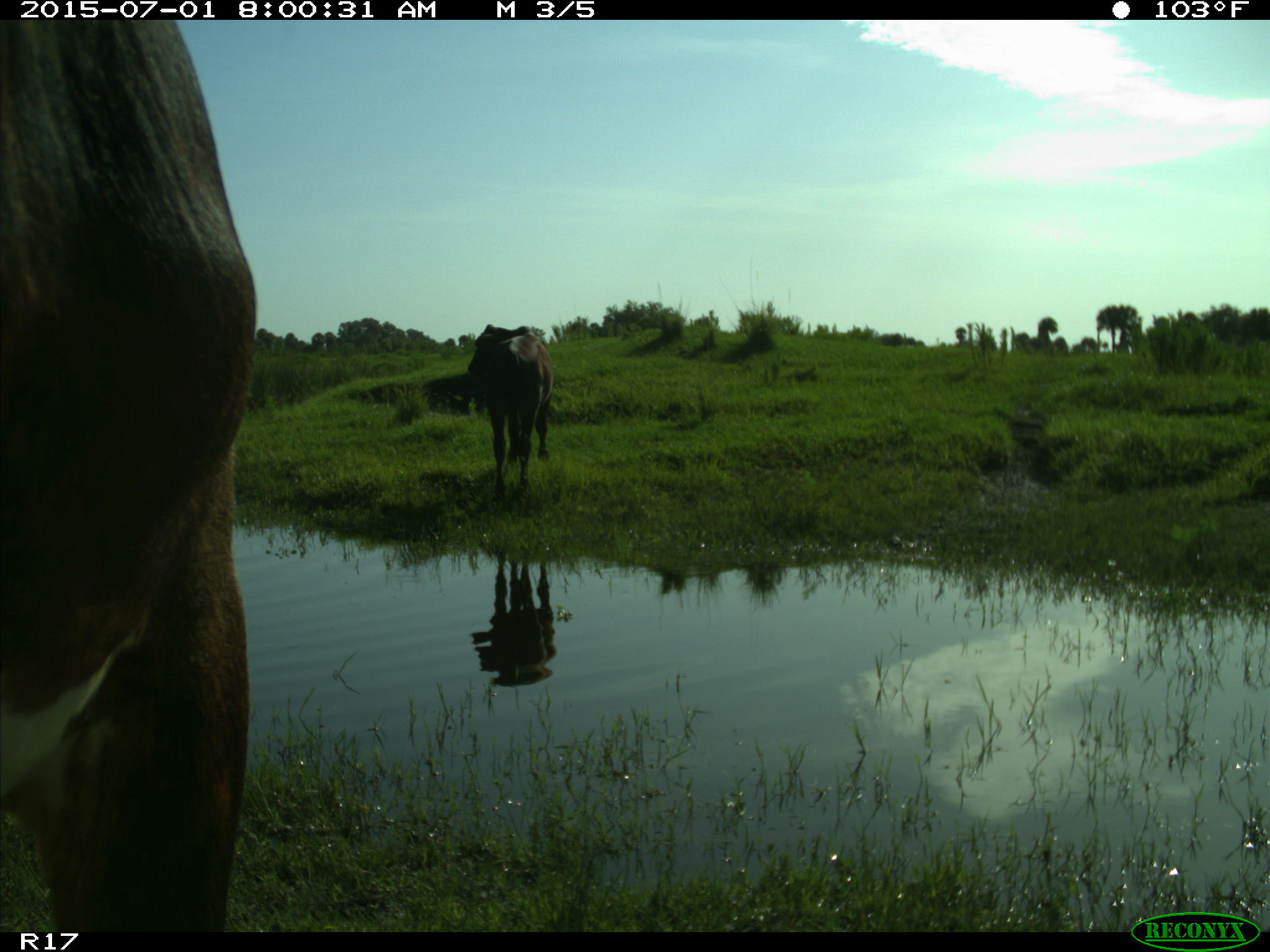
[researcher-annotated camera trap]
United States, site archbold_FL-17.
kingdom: Animalia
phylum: Chordata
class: Mammalia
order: Artiodactyla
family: Bovidae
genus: Bos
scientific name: Bos taurus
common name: domestic cow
Bos taurus (domestic cow).